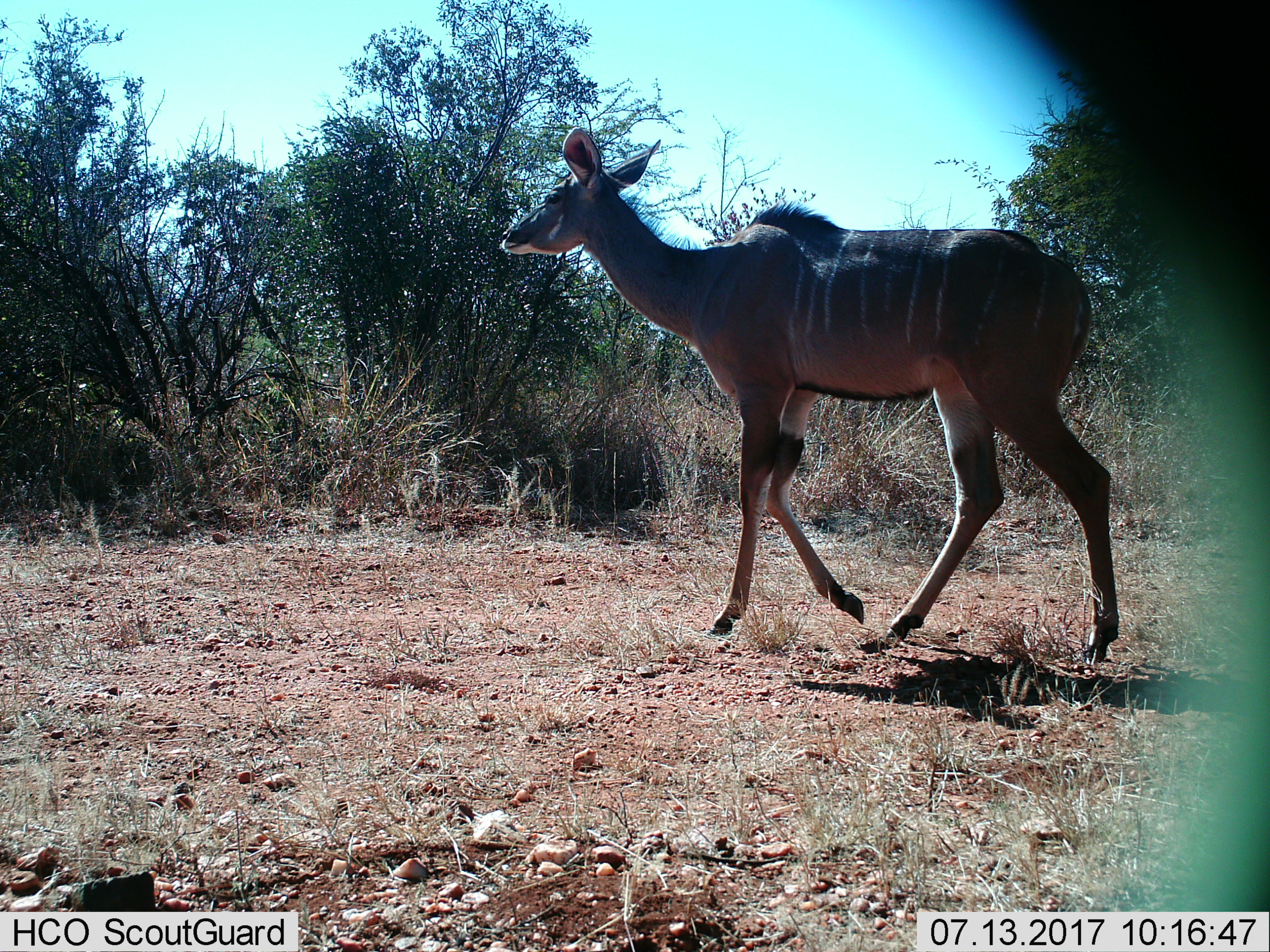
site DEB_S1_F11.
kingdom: Animalia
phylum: Chordata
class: Mammalia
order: Artiodactyla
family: Bovidae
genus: Tragelaphus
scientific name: Tragelaphus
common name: kudu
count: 1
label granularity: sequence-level